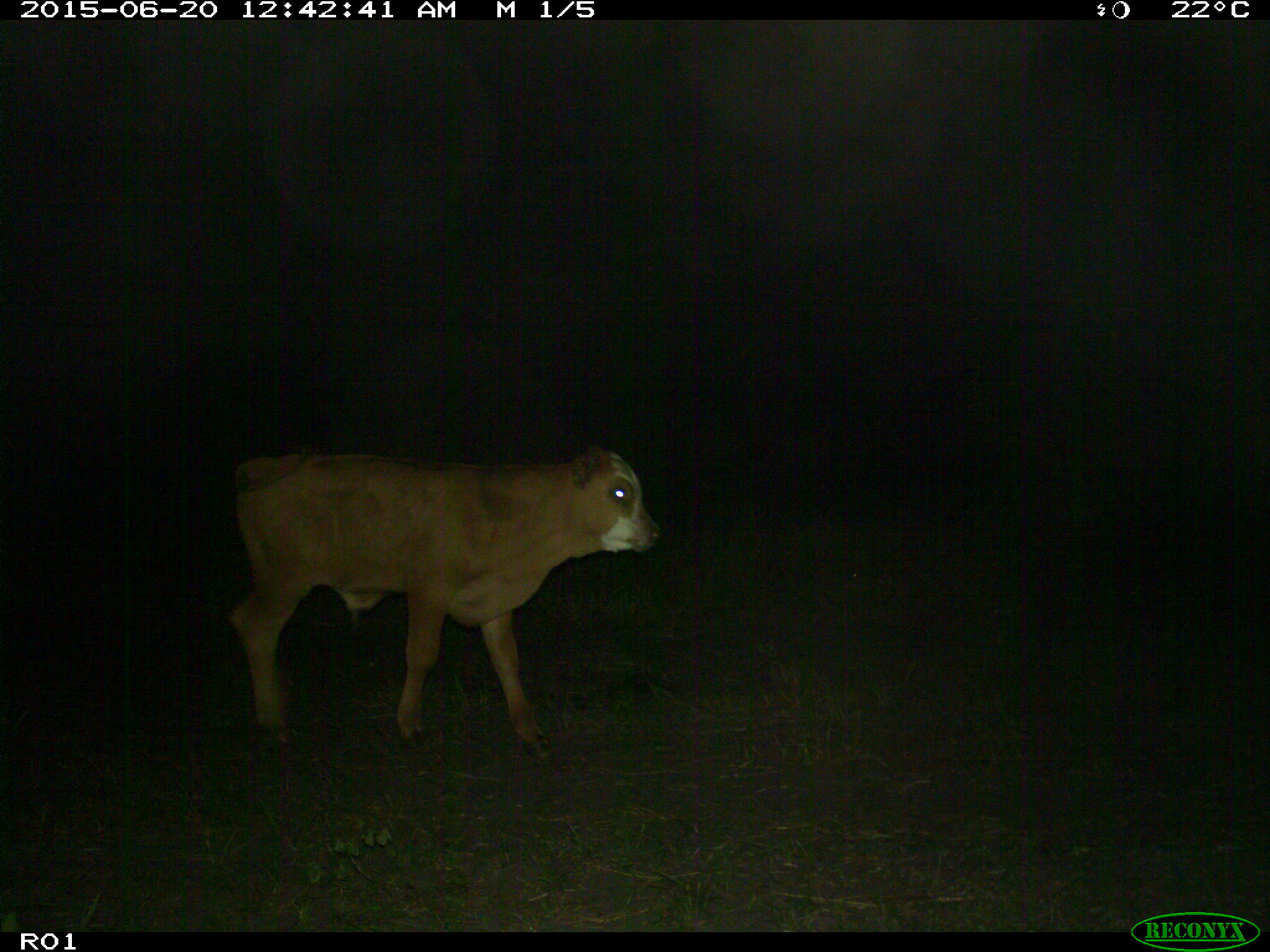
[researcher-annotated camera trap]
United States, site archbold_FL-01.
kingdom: Animalia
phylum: Chordata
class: Mammalia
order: Artiodactyla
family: Bovidae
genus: Bos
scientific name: Bos taurus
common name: domestic cow